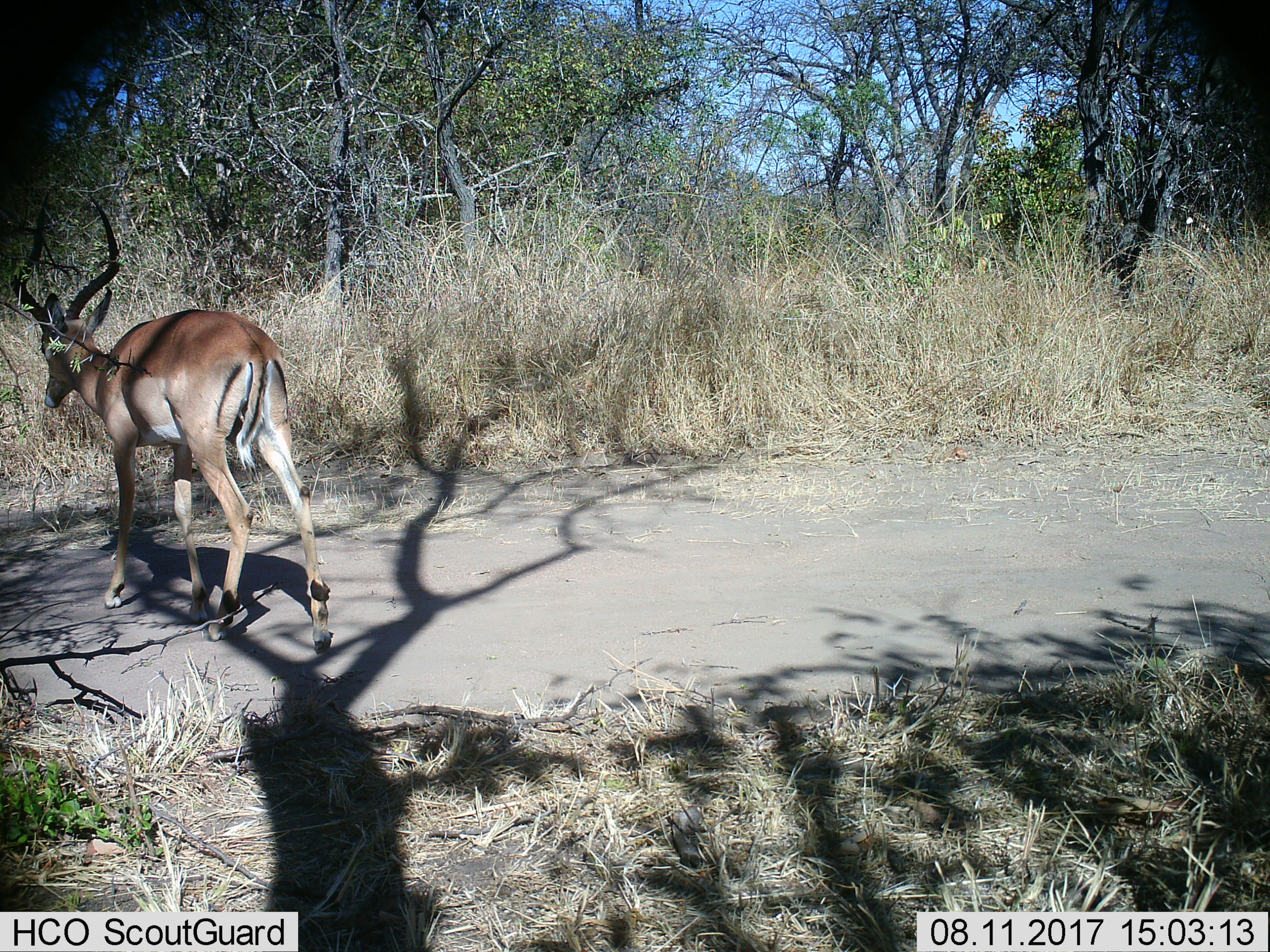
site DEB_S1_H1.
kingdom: Animalia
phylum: Chordata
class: Mammalia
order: Artiodactyla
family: Bovidae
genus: Aepyceros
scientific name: Aepyceros melampus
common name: impala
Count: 1.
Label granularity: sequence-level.